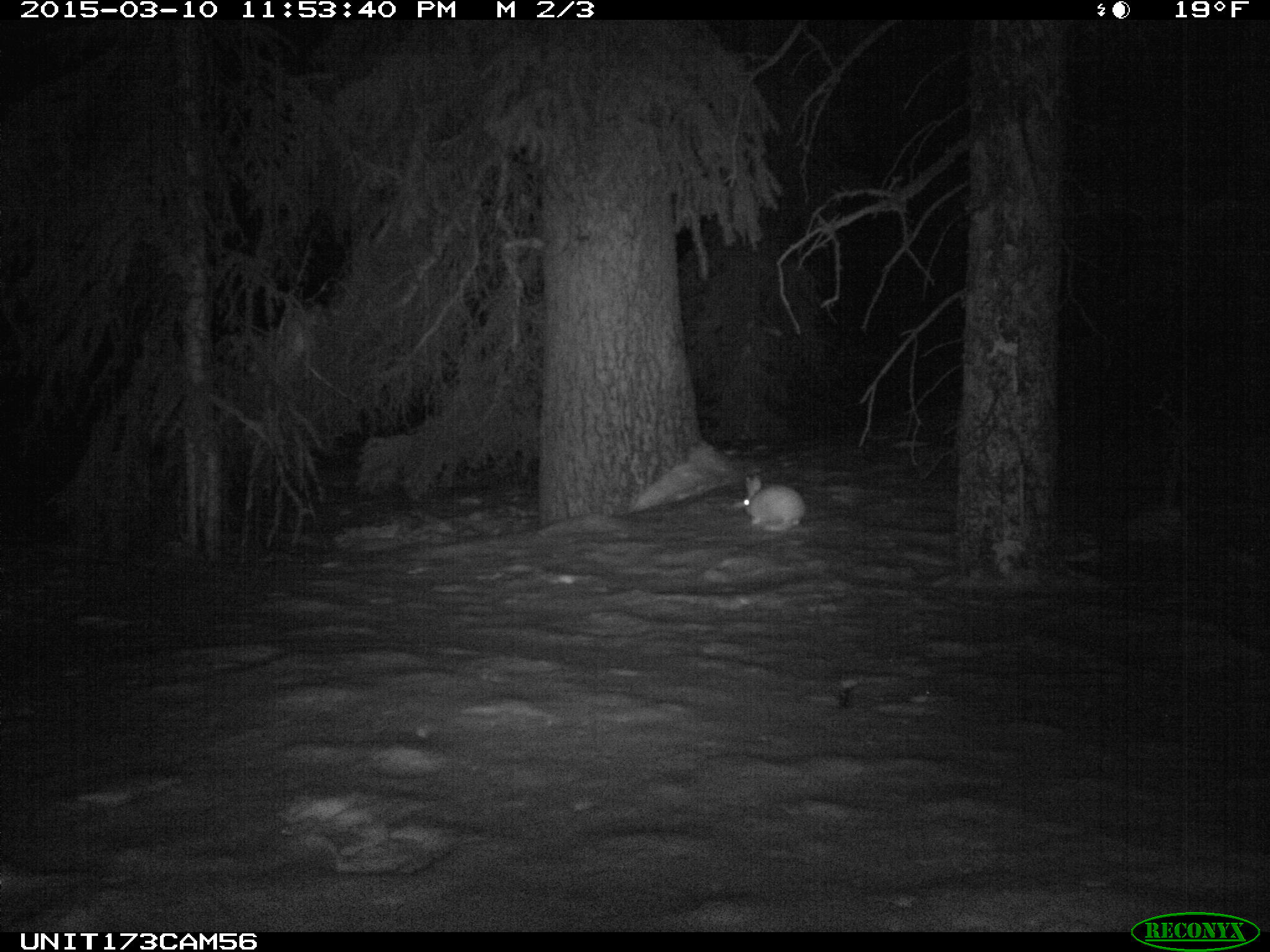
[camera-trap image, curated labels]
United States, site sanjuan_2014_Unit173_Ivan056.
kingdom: Animalia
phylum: Chordata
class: Mammalia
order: Lagomorpha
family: Leporidae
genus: Lepus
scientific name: Lepus americanus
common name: snowshoe hare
Lepus americanus (snowshoe hare).